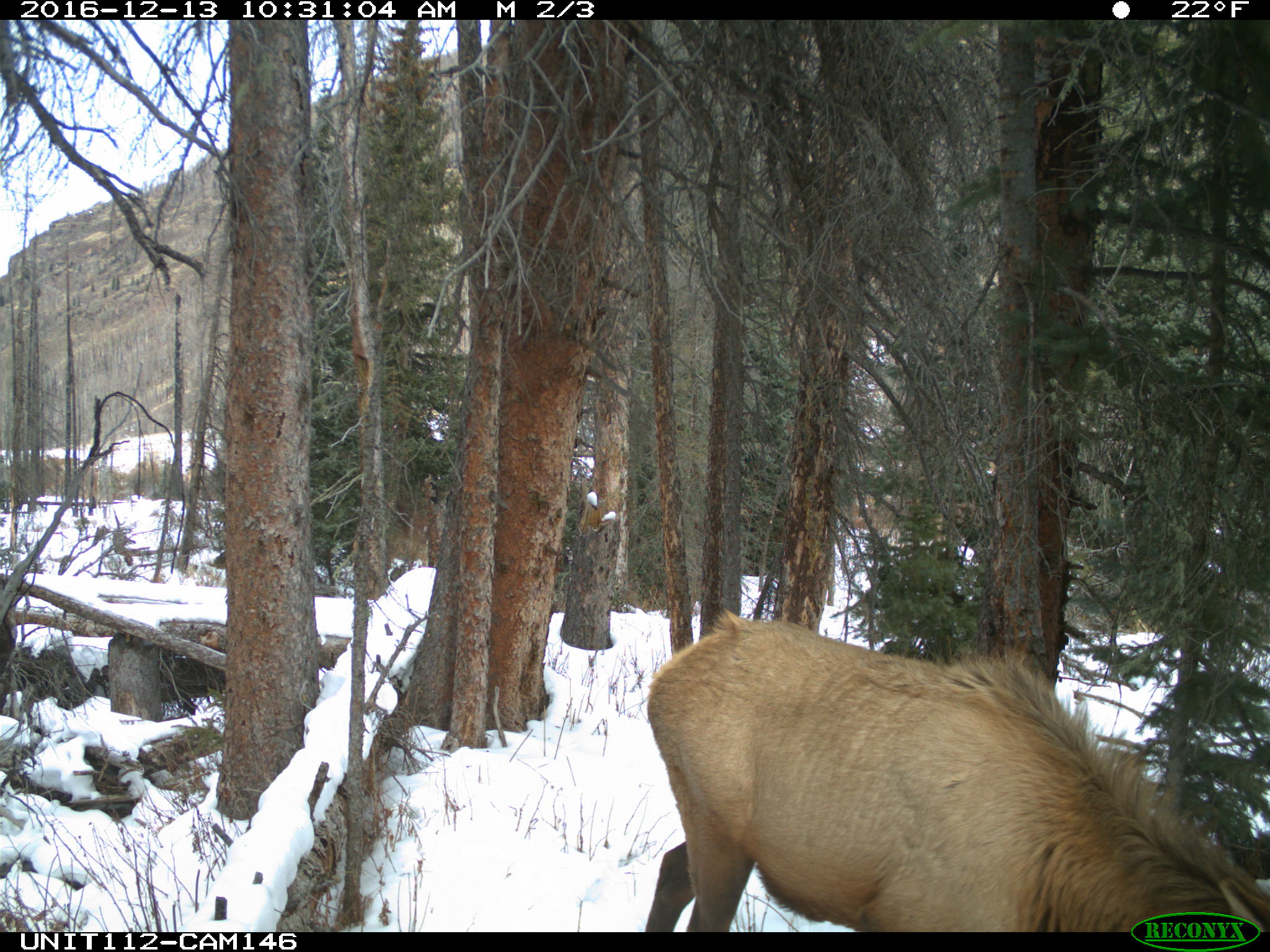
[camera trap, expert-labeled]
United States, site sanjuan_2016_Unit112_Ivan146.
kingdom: Animalia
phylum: Chordata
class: Mammalia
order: Artiodactyla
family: Cervidae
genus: Cervus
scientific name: Cervus elaphus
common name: red deer